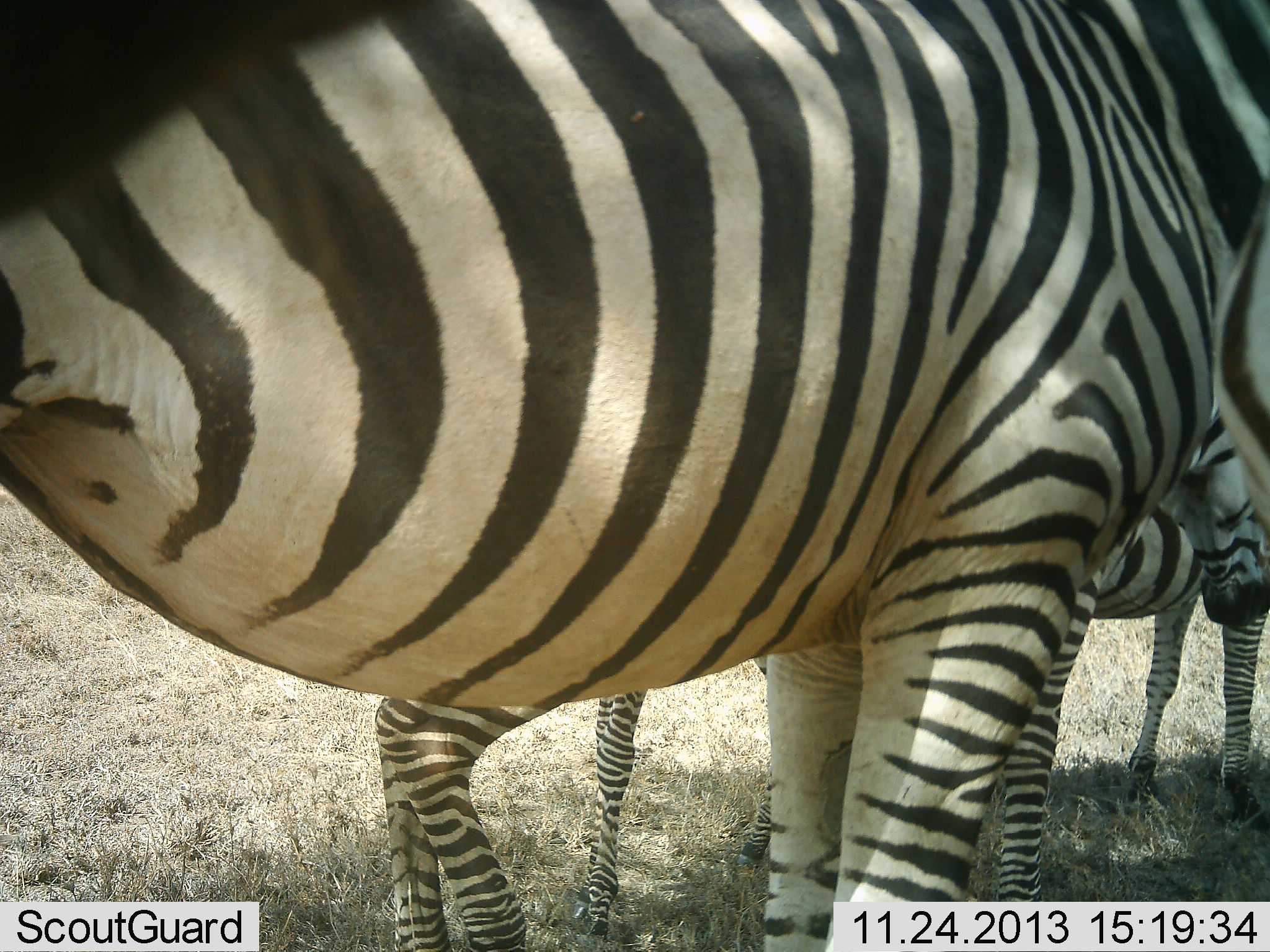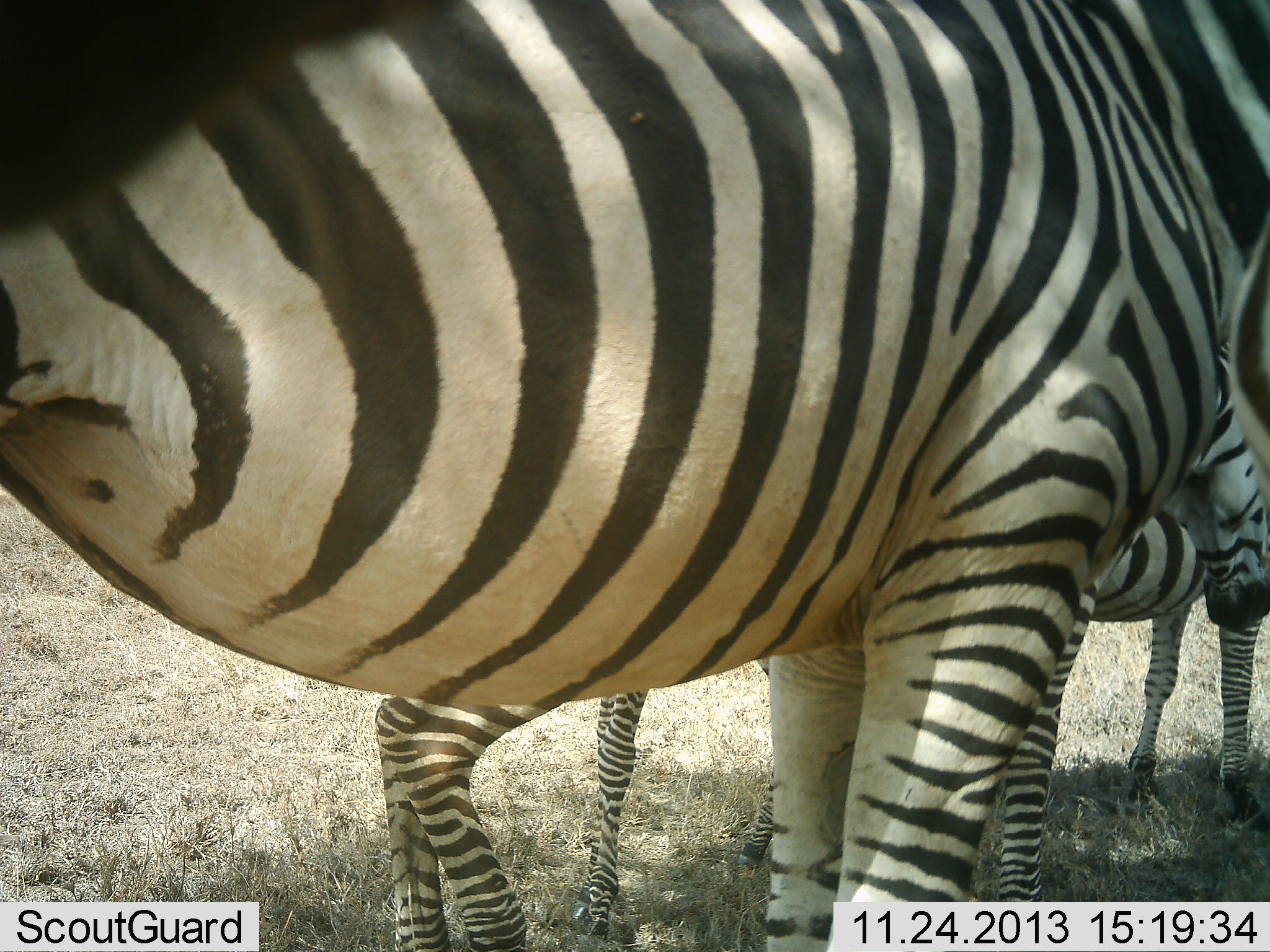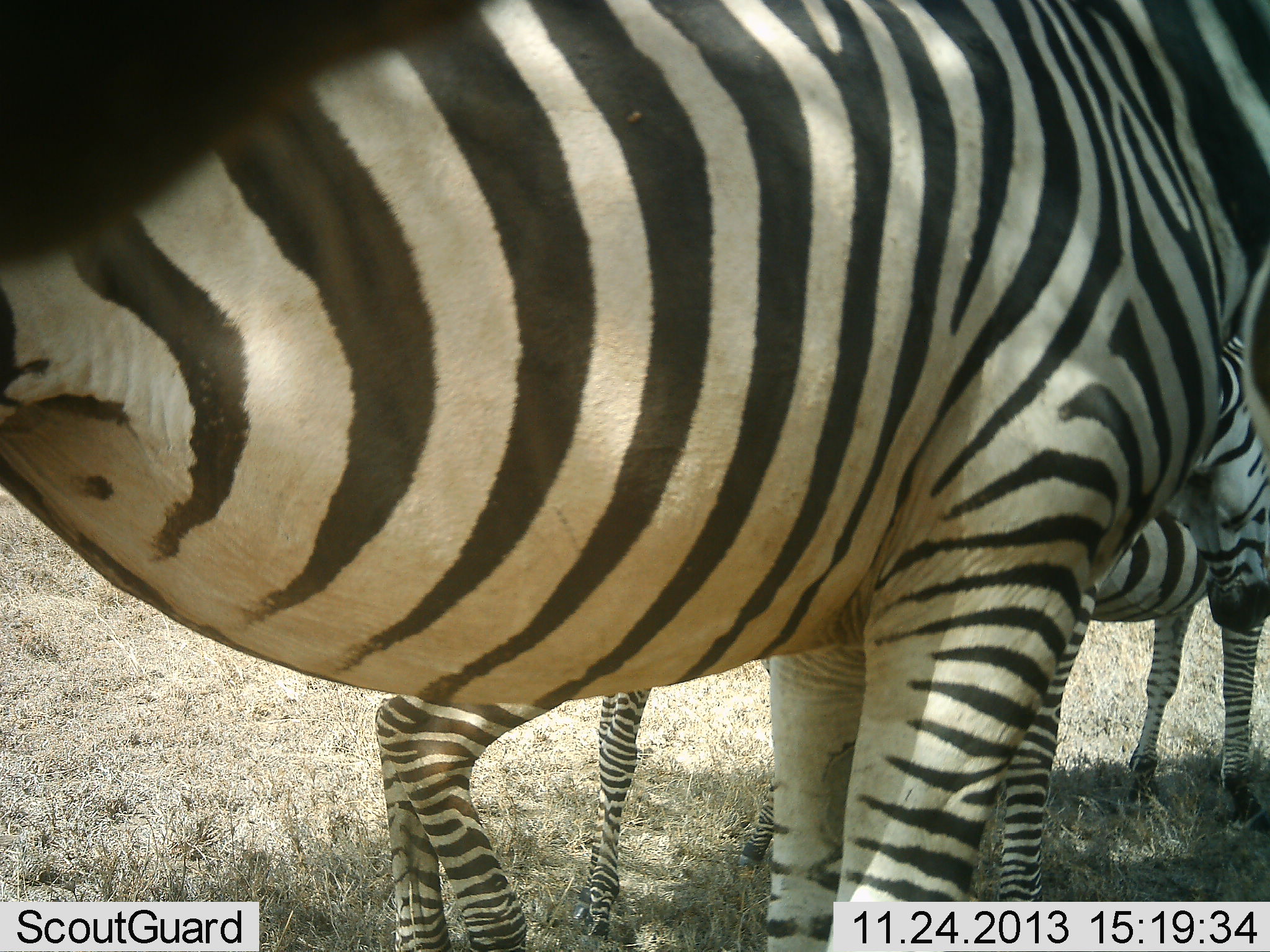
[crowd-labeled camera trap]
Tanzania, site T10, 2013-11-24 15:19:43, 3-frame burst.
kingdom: Animalia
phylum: Chordata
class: Mammalia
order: Perissodactyla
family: Equidae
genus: Equus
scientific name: Equus quagga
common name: plains zebra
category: zebra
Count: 4.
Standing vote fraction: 90%.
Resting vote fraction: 20%.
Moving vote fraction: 0%.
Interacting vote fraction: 0%.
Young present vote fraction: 50%.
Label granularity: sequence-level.